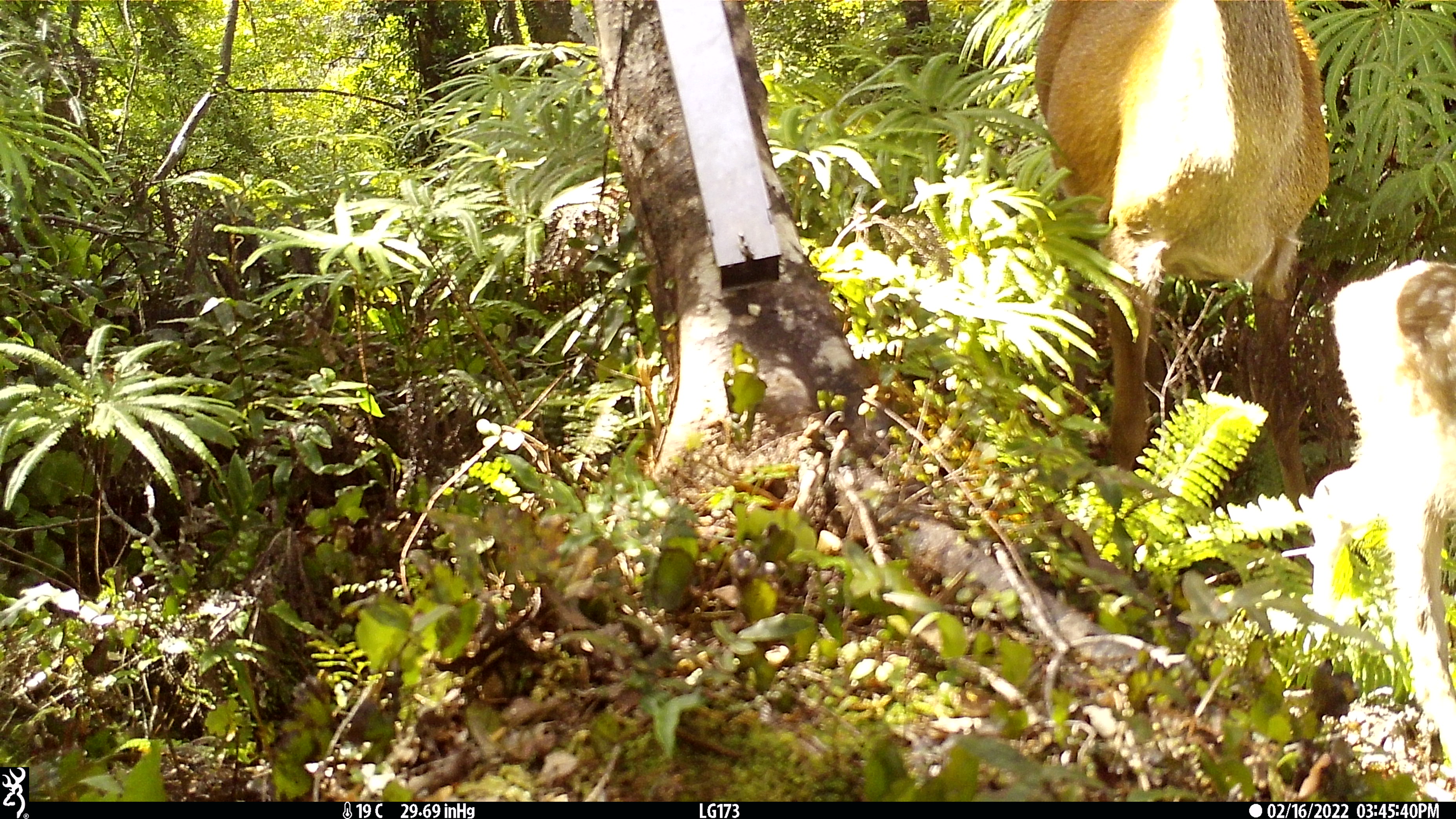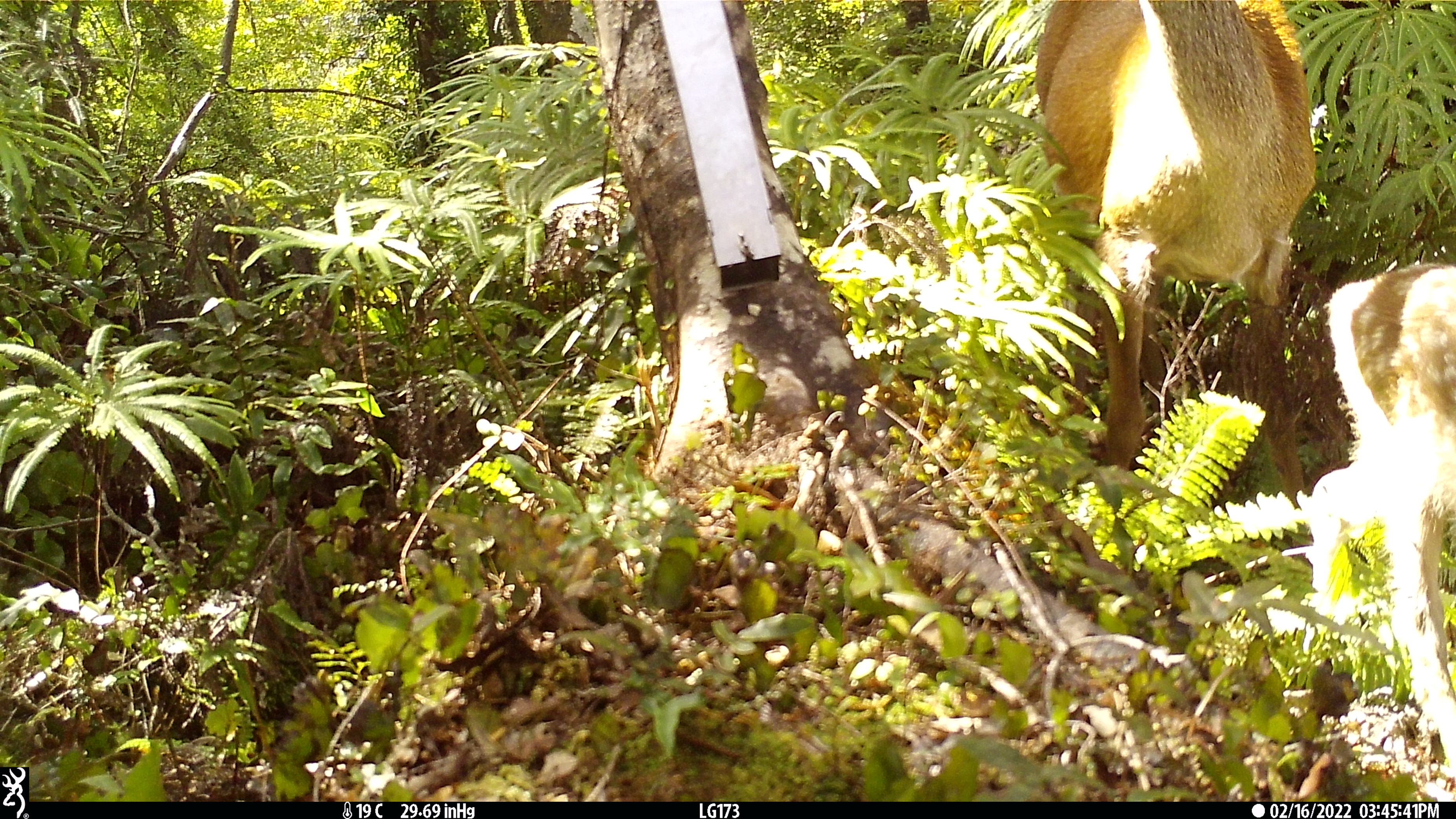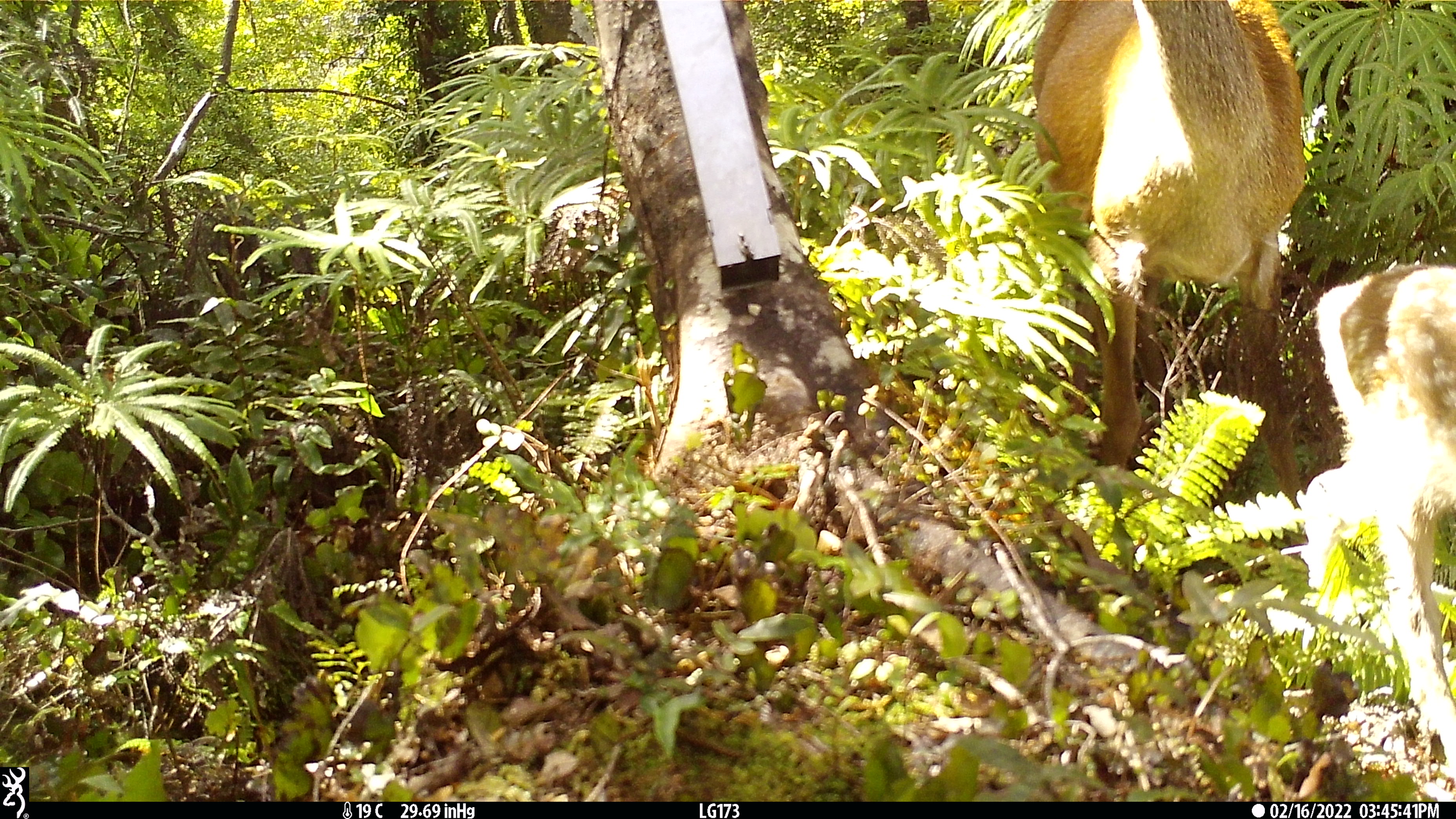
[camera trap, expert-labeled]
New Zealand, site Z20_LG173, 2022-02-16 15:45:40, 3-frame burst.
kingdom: Animalia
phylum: Chordata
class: Mammalia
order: Artiodactyla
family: Cervidae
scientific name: Cervidae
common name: deer